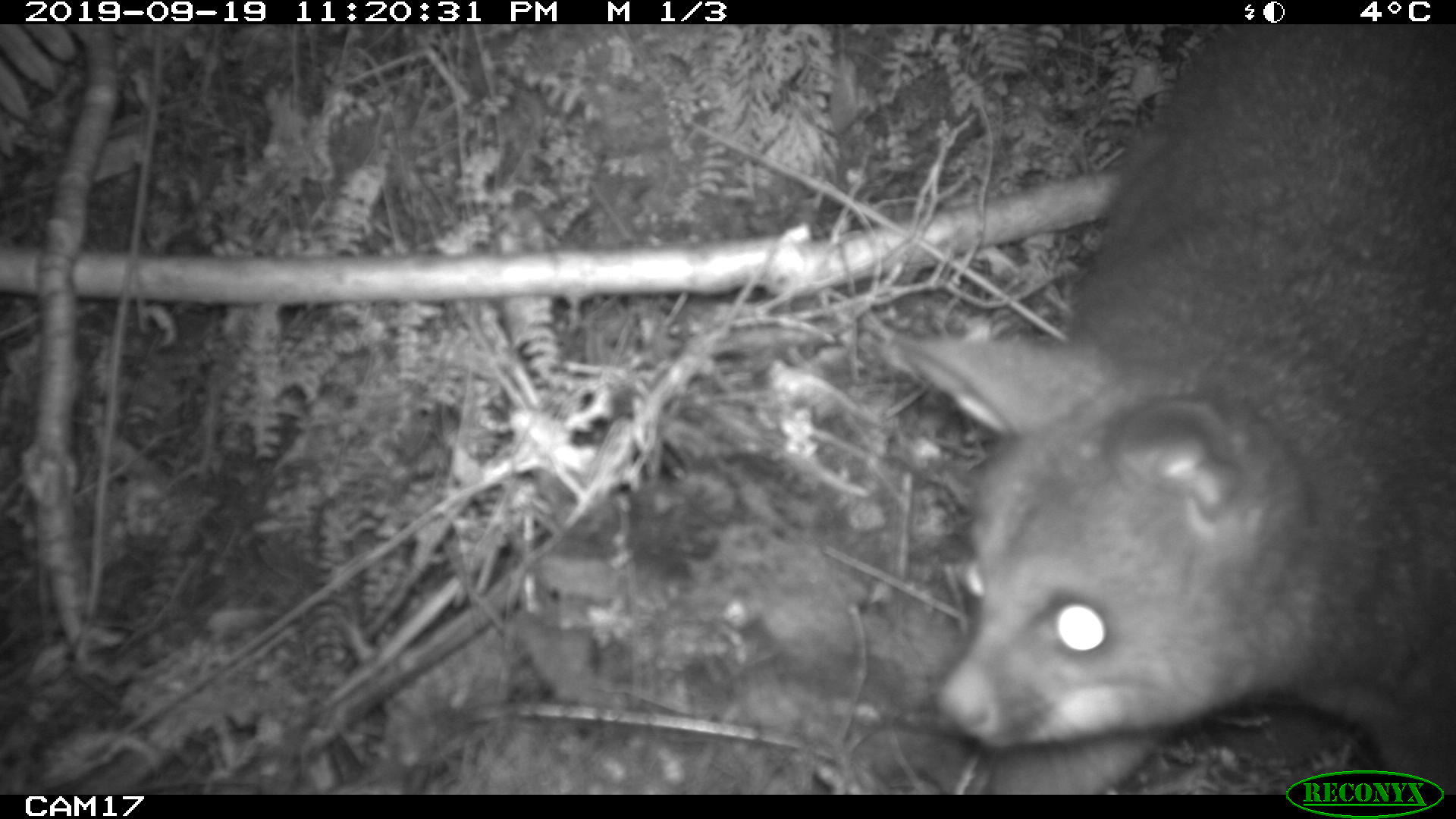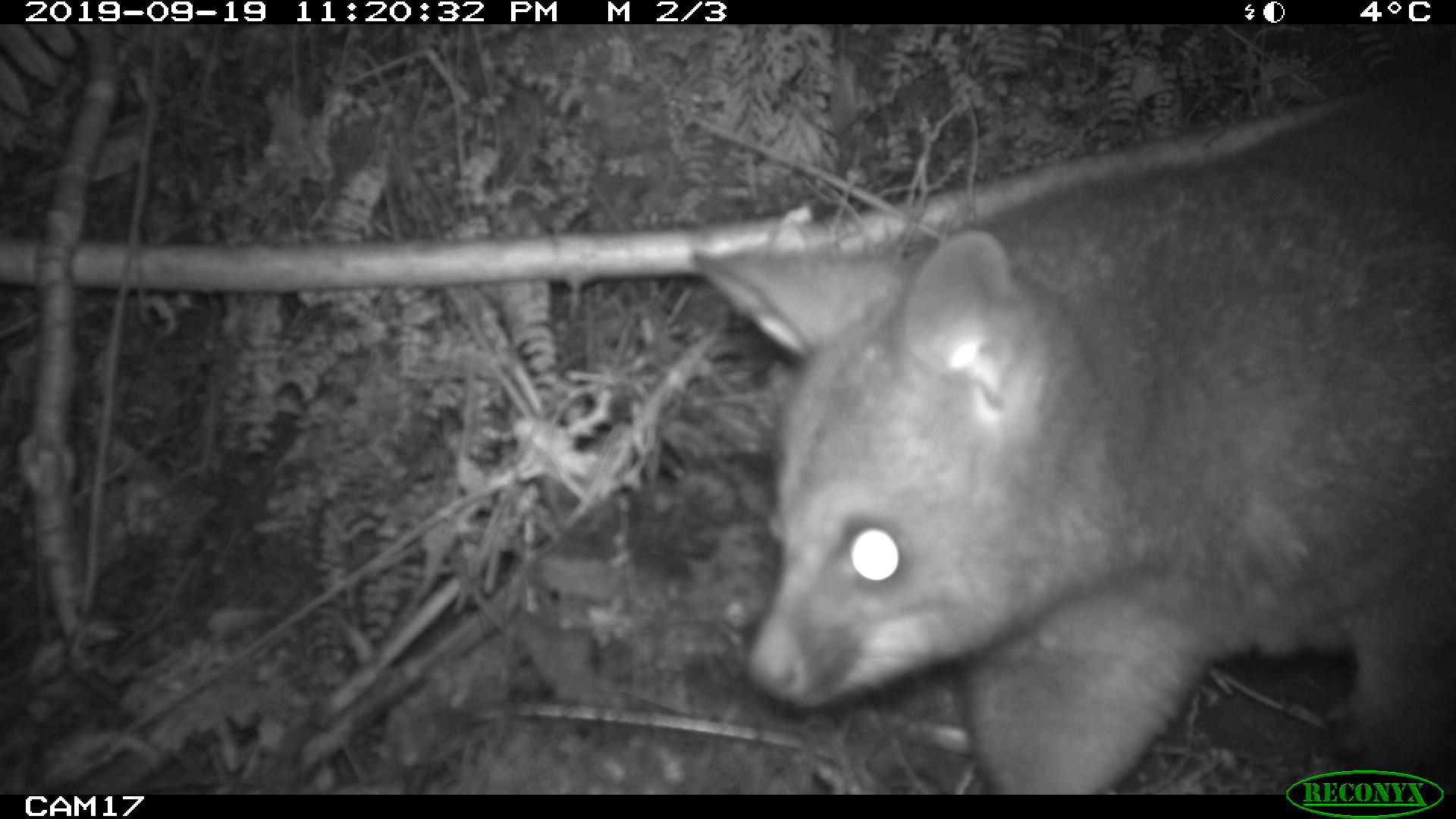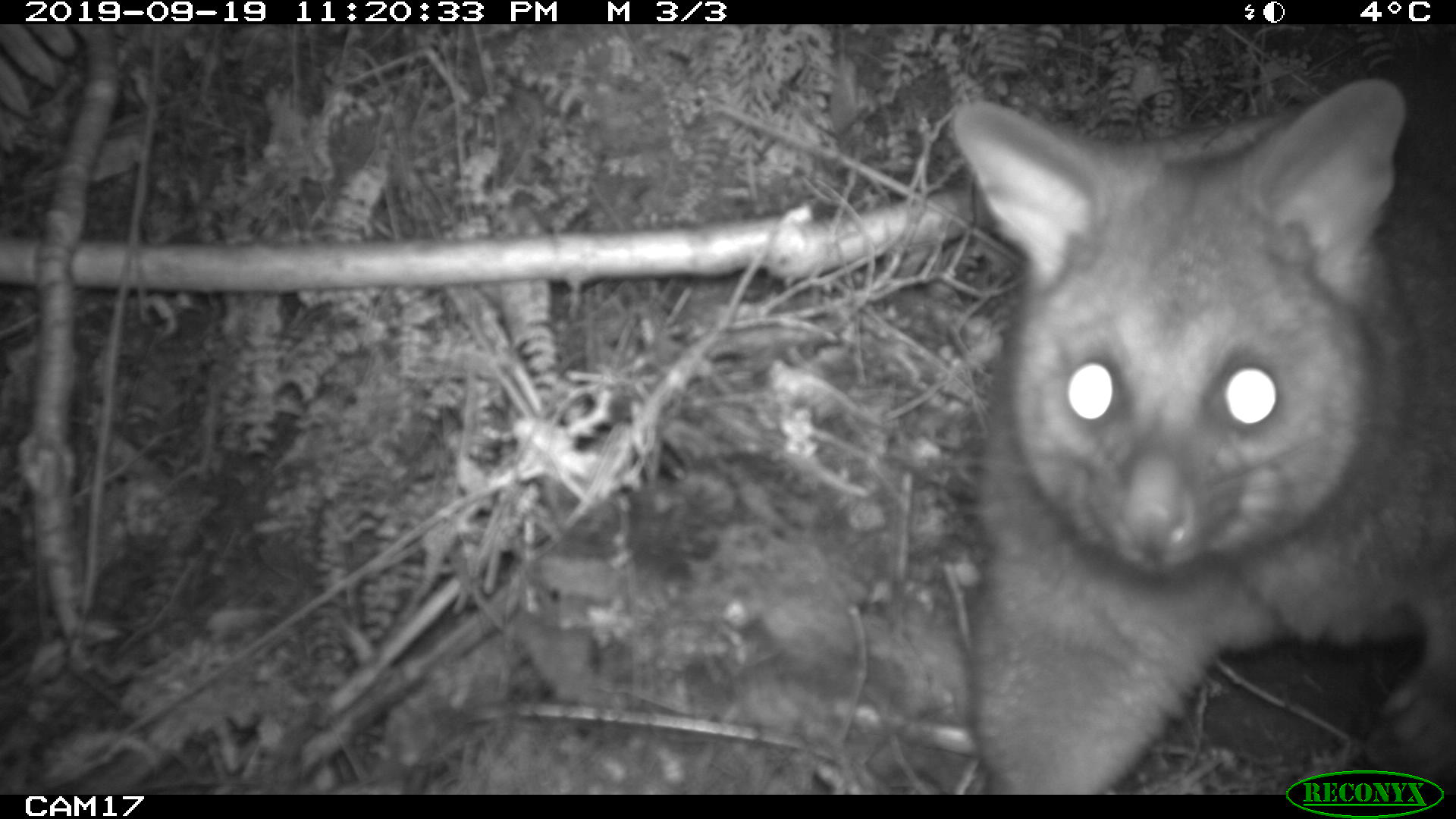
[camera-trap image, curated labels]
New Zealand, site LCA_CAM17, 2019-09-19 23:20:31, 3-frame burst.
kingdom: Animalia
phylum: Chordata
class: Mammalia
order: Diprotodontia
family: Phalangeridae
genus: Trichosurus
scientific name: Trichosurus vulpecula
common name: common brushtail possum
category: possum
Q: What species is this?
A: Possum (common brushtail possum) (Trichosurus vulpecula).